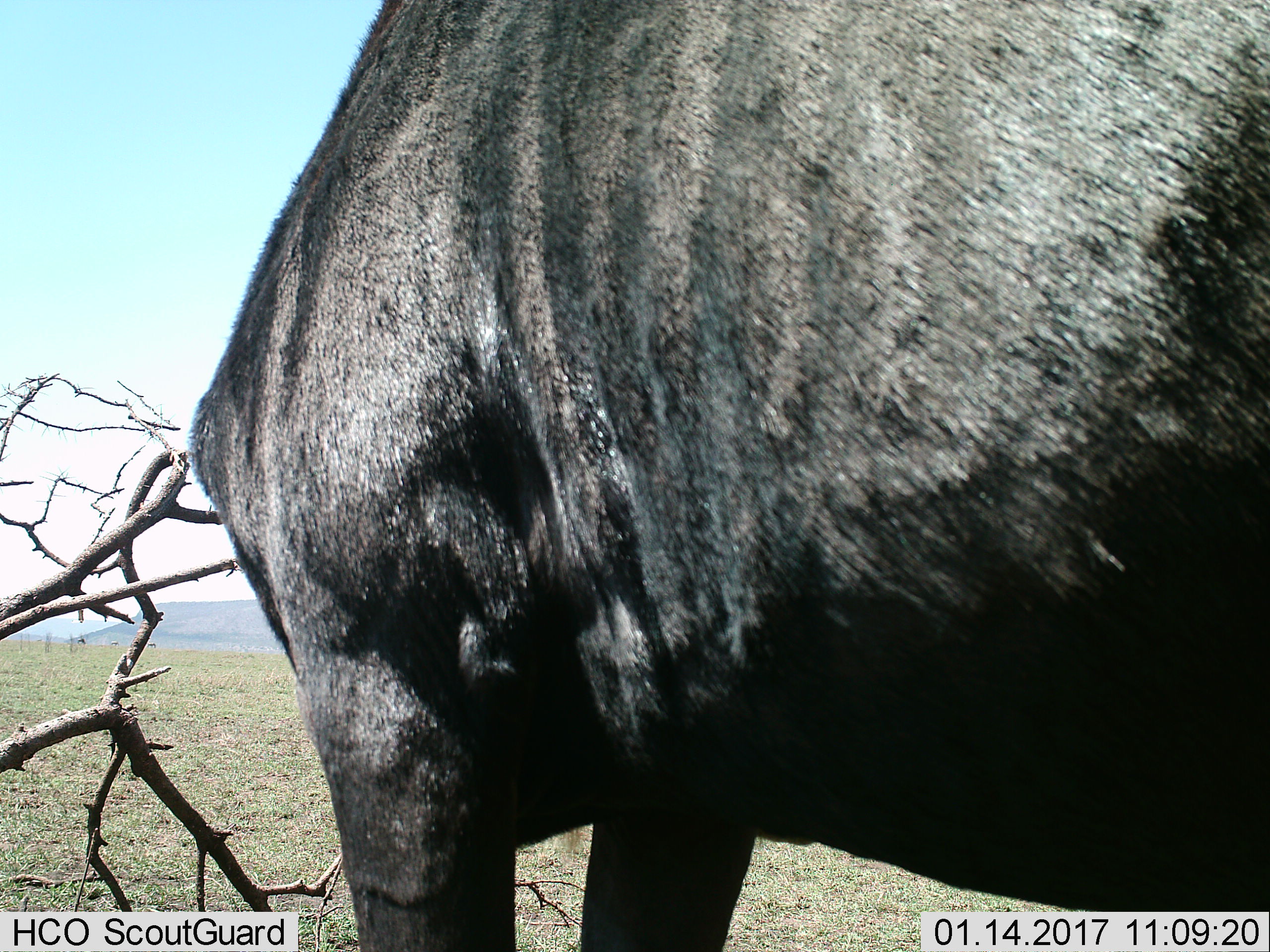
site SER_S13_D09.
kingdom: Animalia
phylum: Chordata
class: Mammalia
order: Artiodactyla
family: Bovidae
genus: Connochaetes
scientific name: Connochaetes taurinus taurinus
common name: blue wildebeest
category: wildebeestblue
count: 1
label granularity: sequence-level